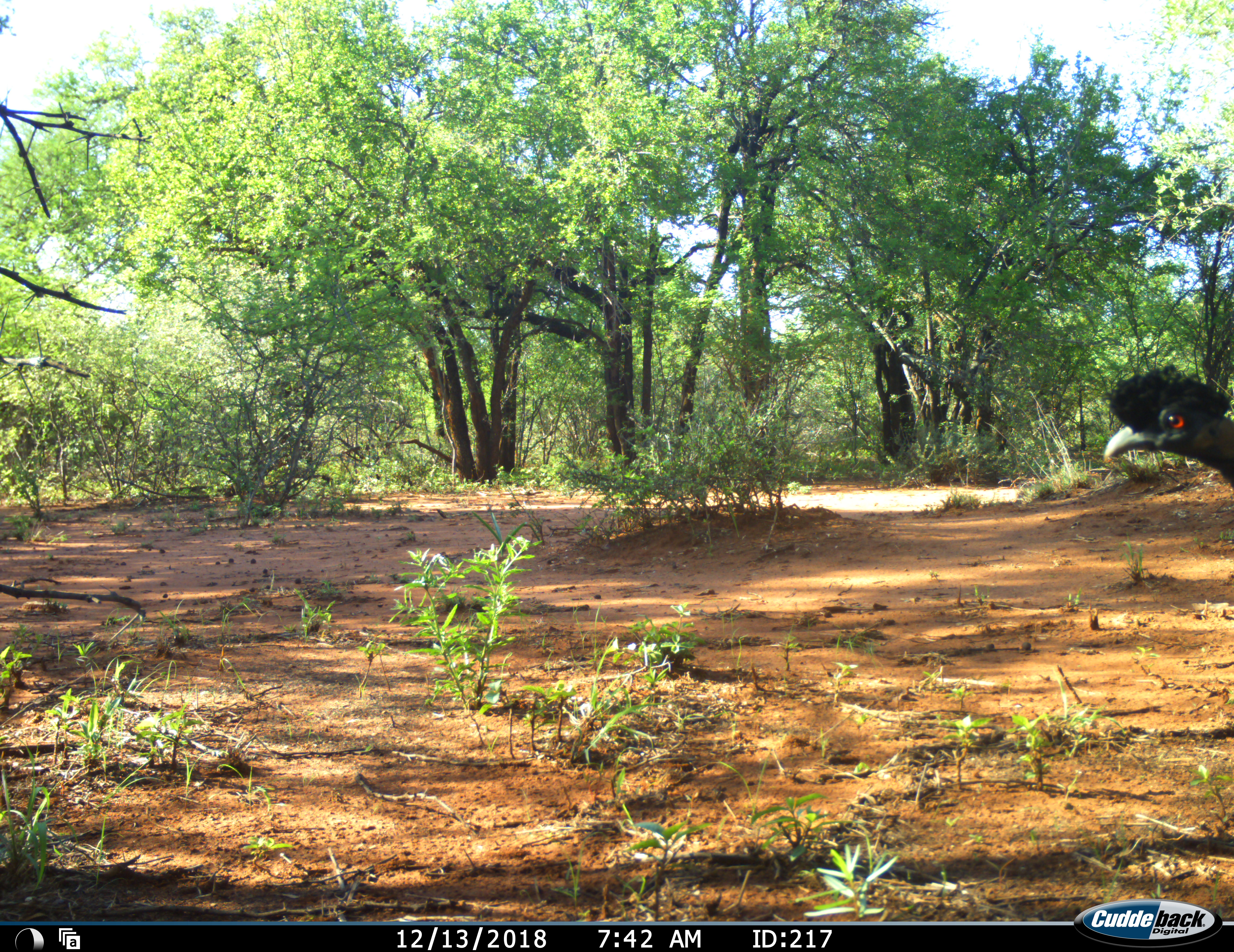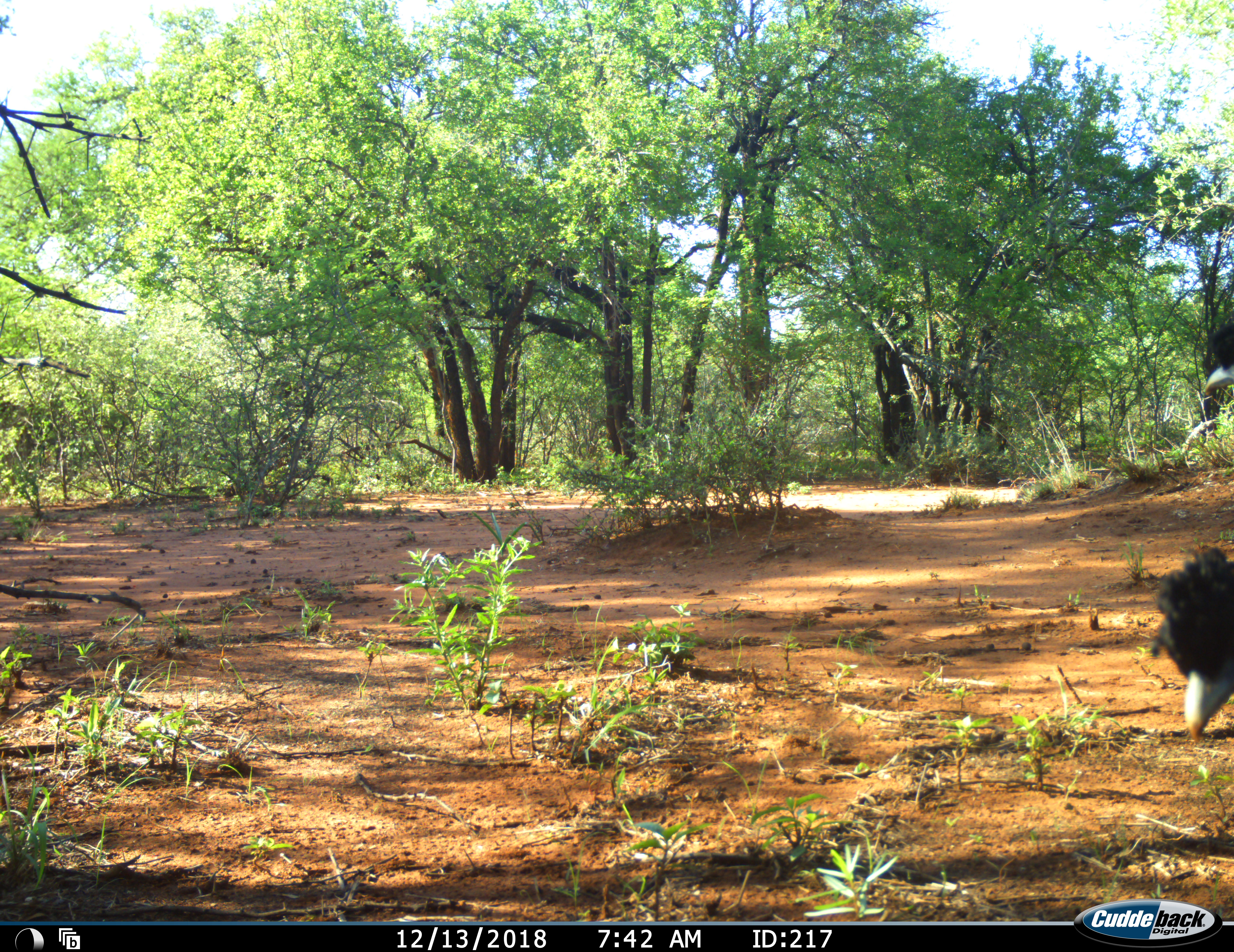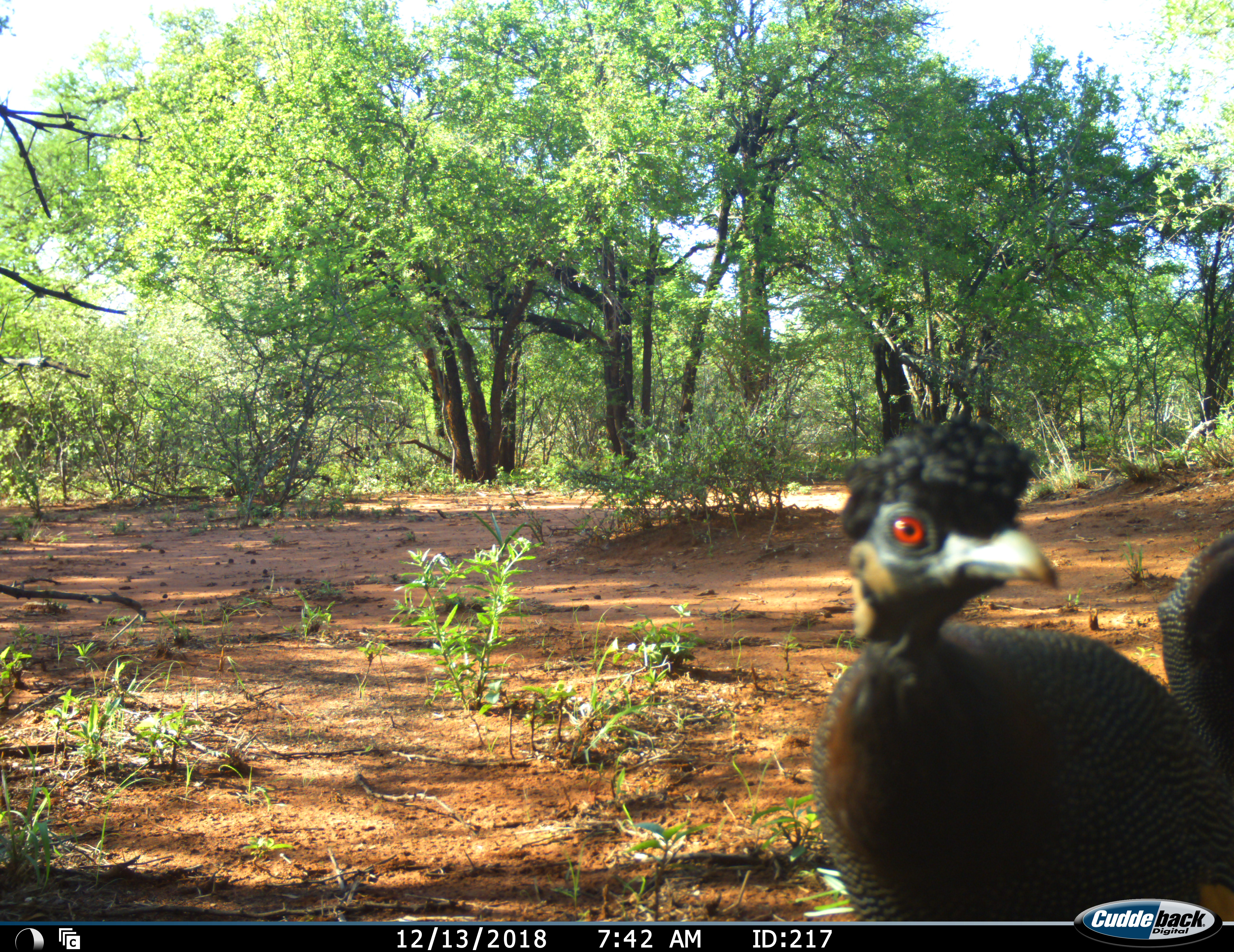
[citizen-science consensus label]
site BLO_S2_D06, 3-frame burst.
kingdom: Animalia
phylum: Chordata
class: Aves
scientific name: Aves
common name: bird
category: birdother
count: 2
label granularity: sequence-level